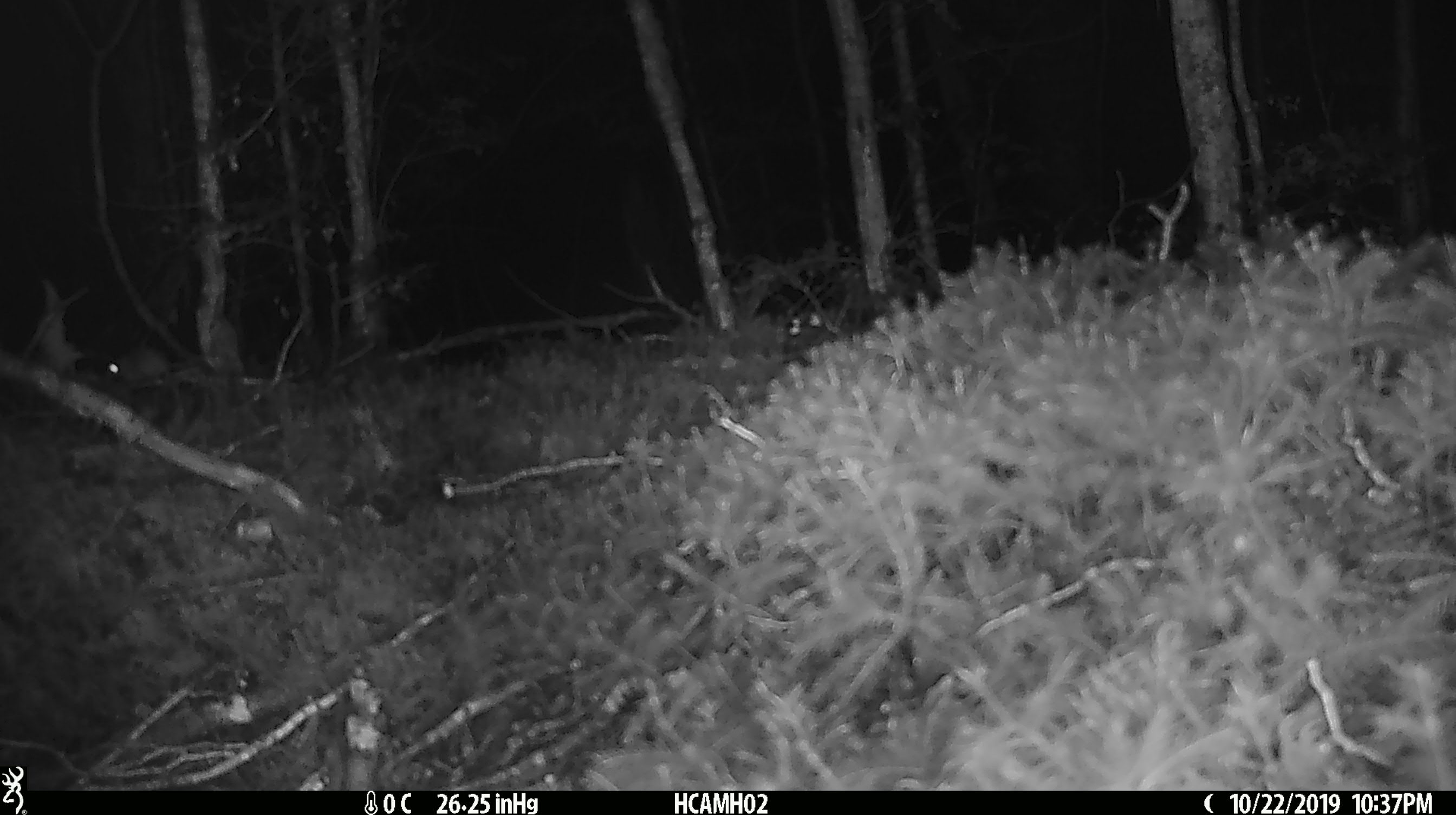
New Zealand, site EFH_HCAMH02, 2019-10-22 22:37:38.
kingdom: Animalia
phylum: Chordata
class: Mammalia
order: Rodentia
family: Muridae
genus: Mus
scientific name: Mus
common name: mouse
Mouse (Mus).